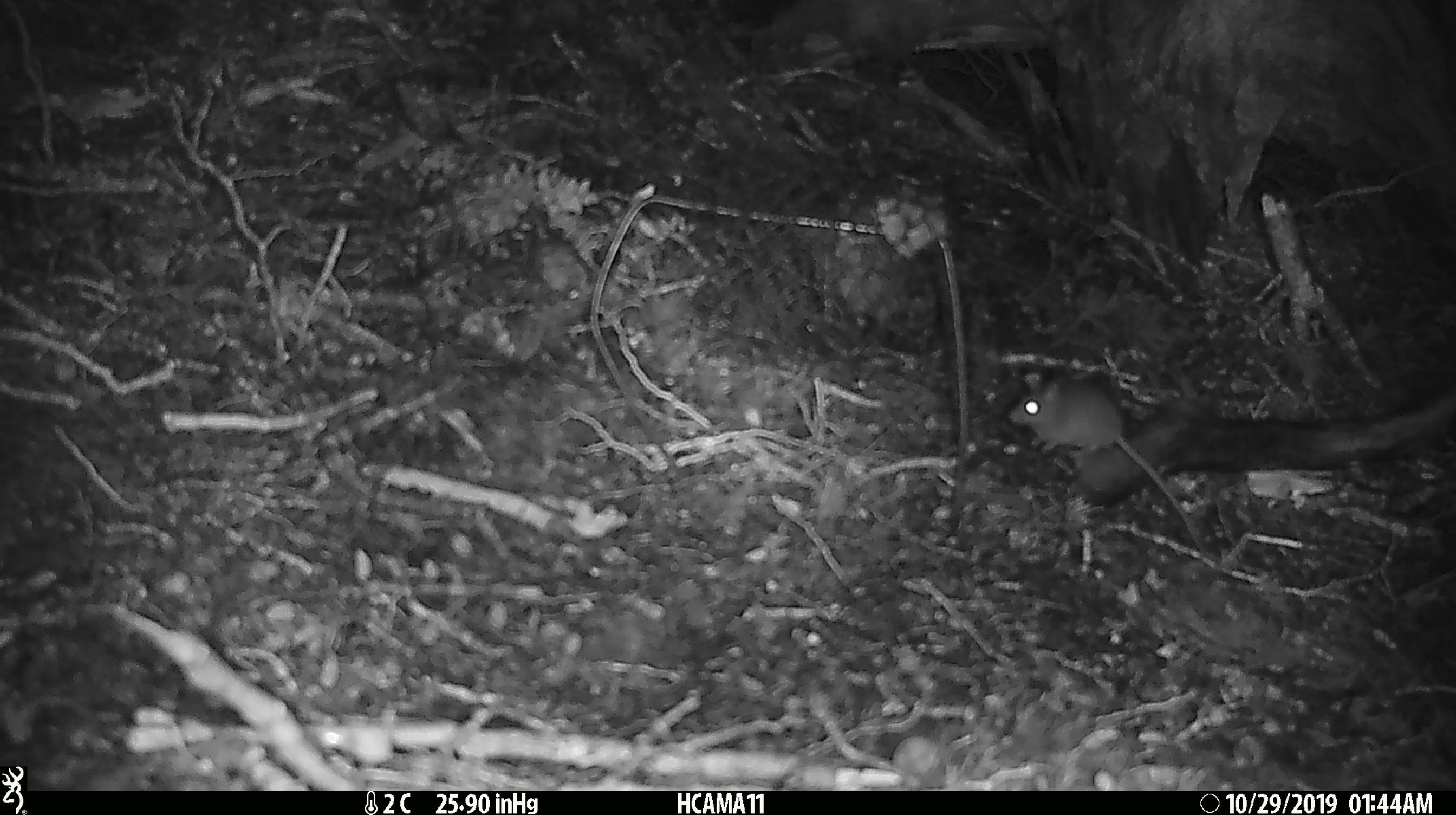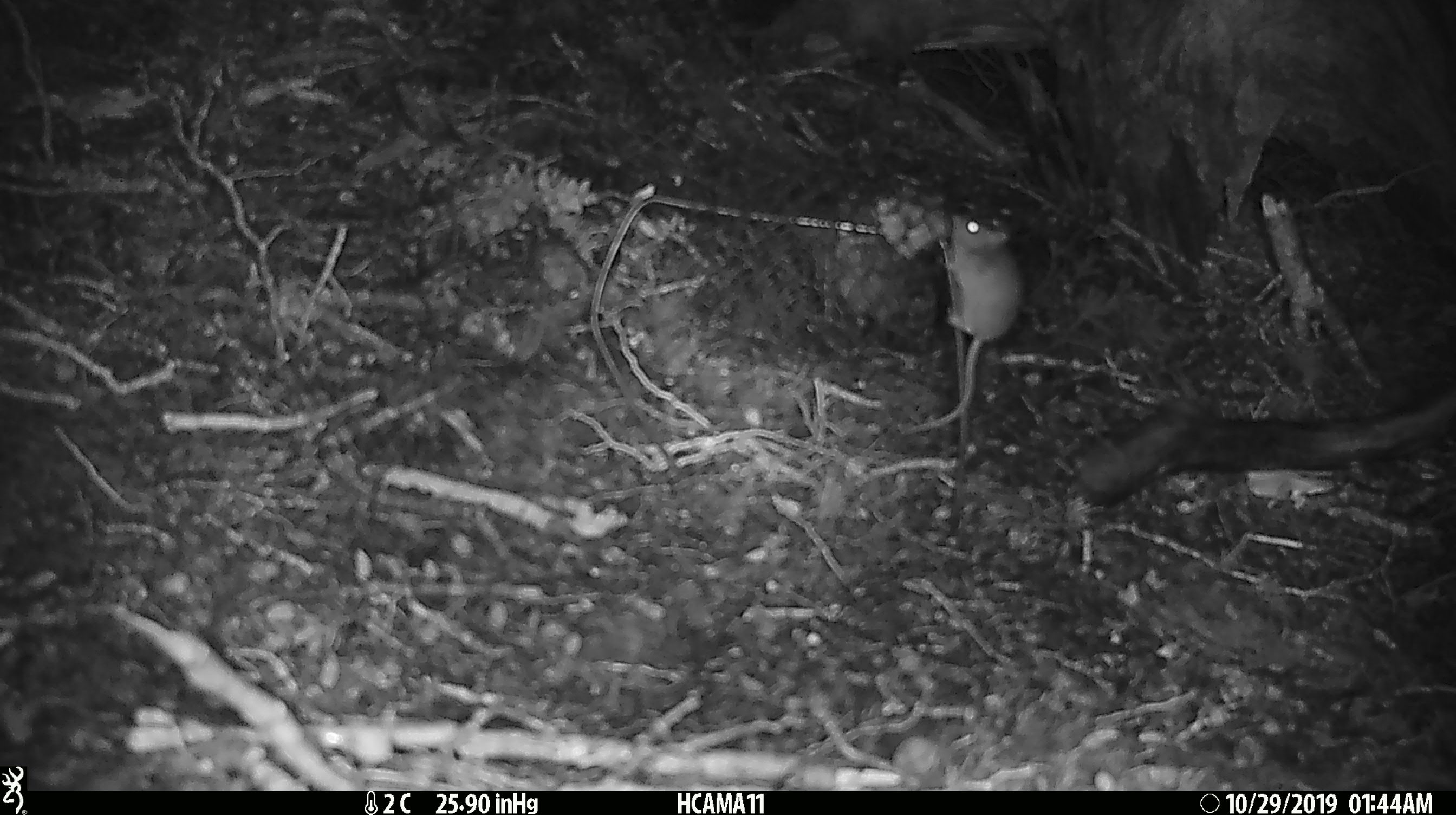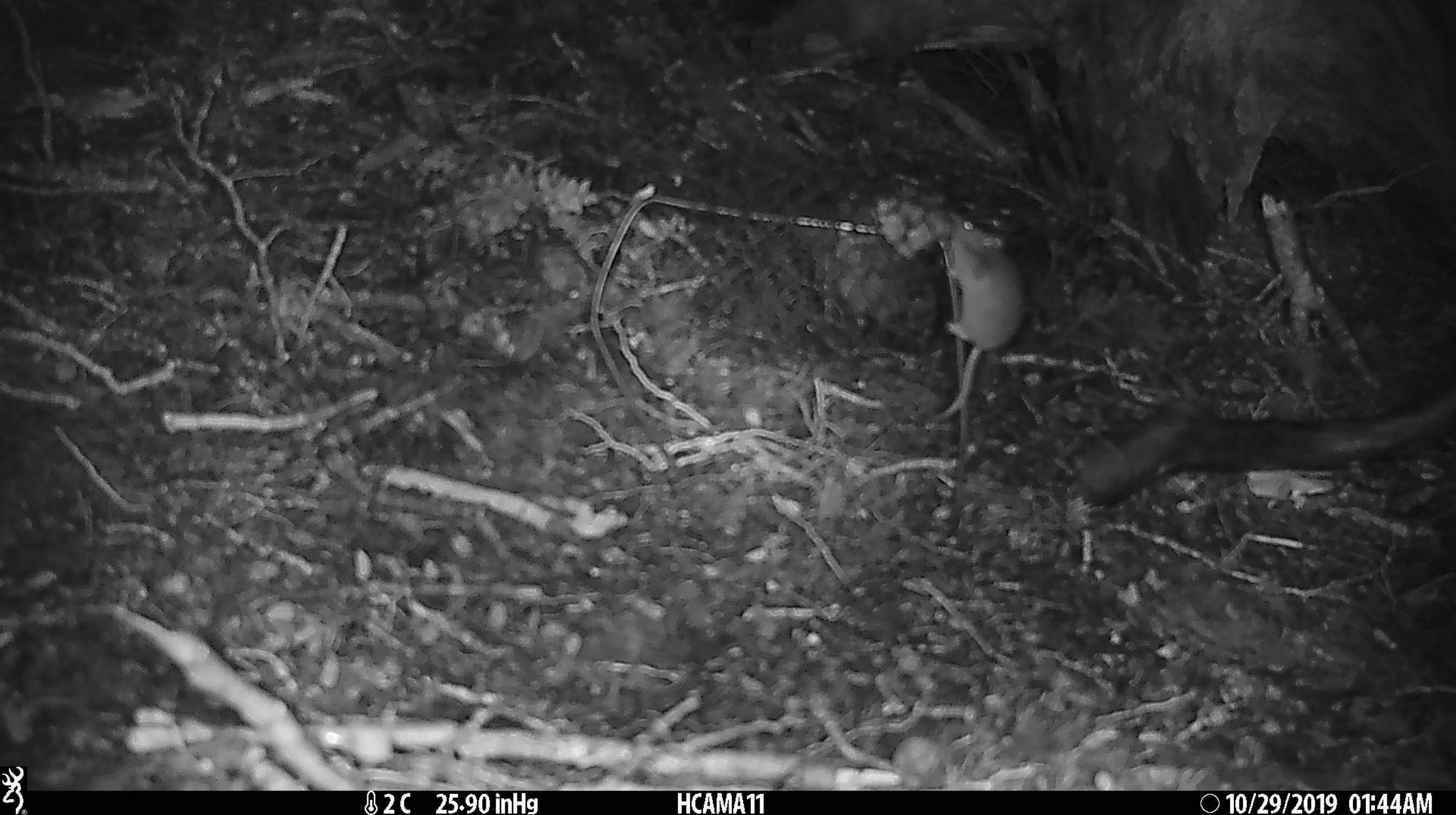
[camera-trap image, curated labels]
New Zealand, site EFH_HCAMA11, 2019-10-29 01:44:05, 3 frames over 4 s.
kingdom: Animalia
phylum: Chordata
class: Mammalia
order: Rodentia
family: Muridae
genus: Mus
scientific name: Mus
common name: mouse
Mouse (Mus).